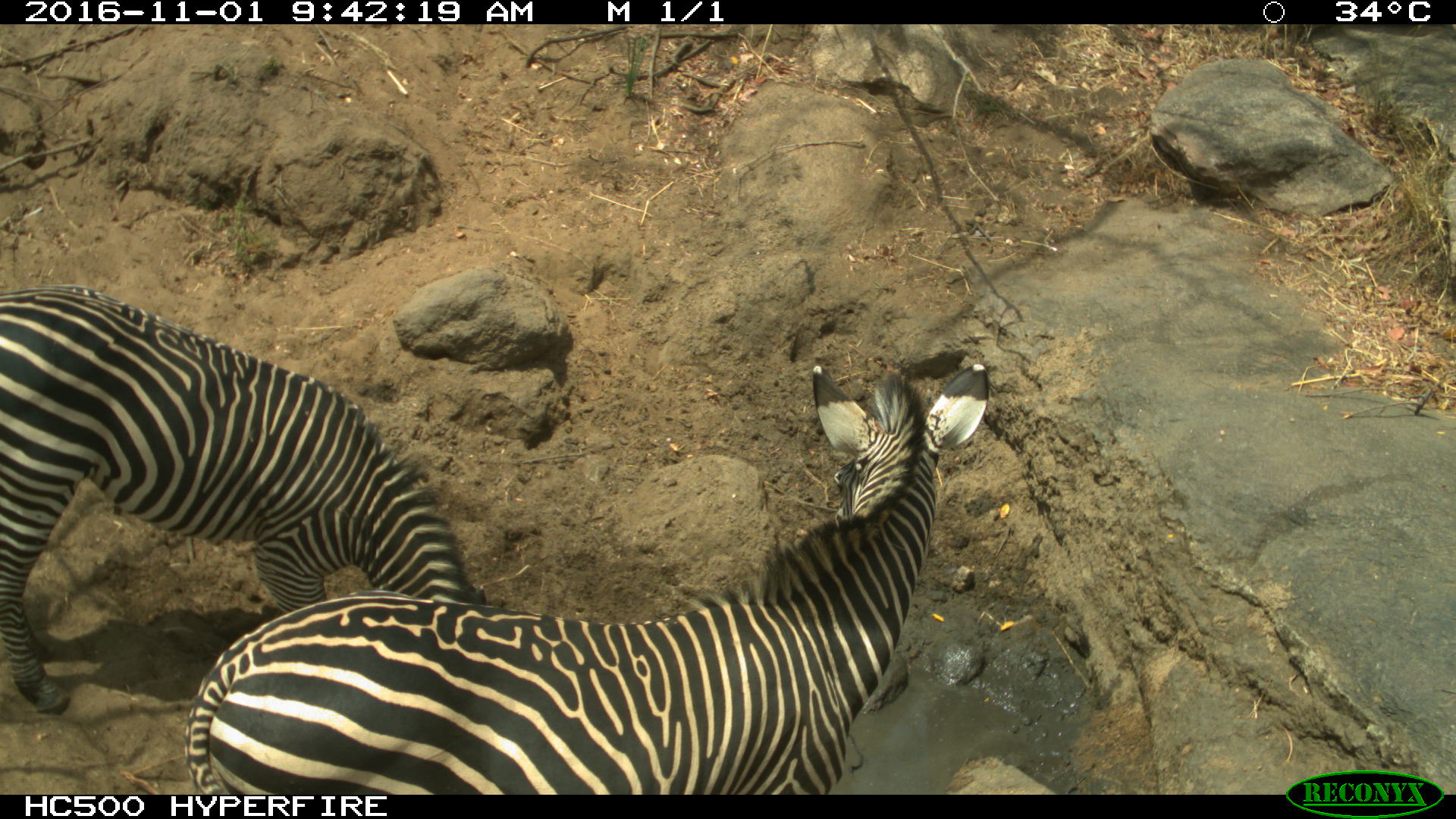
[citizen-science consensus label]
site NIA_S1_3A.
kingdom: Animalia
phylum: Chordata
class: Mammalia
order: Perissodactyla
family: Equidae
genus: Equus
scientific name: Equus quagga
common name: plains zebra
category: zebraplains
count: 2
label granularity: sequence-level